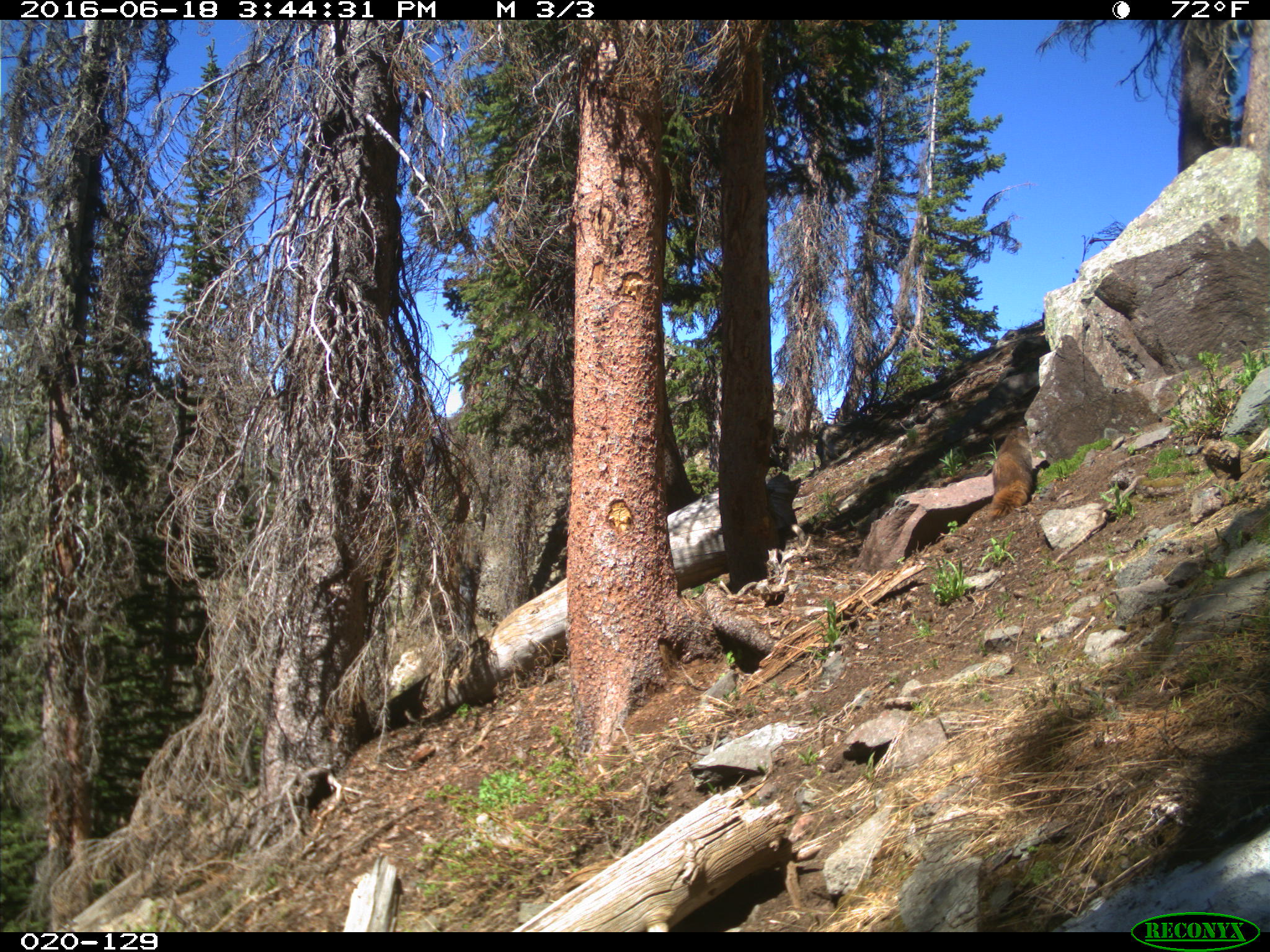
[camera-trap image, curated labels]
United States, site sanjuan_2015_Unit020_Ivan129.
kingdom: Animalia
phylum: Chordata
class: Mammalia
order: Rodentia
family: Sciuridae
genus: Marmota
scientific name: Marmota flaviventris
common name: yellow-bellied marmot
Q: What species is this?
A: Marmota flaviventris (yellow-bellied marmot).